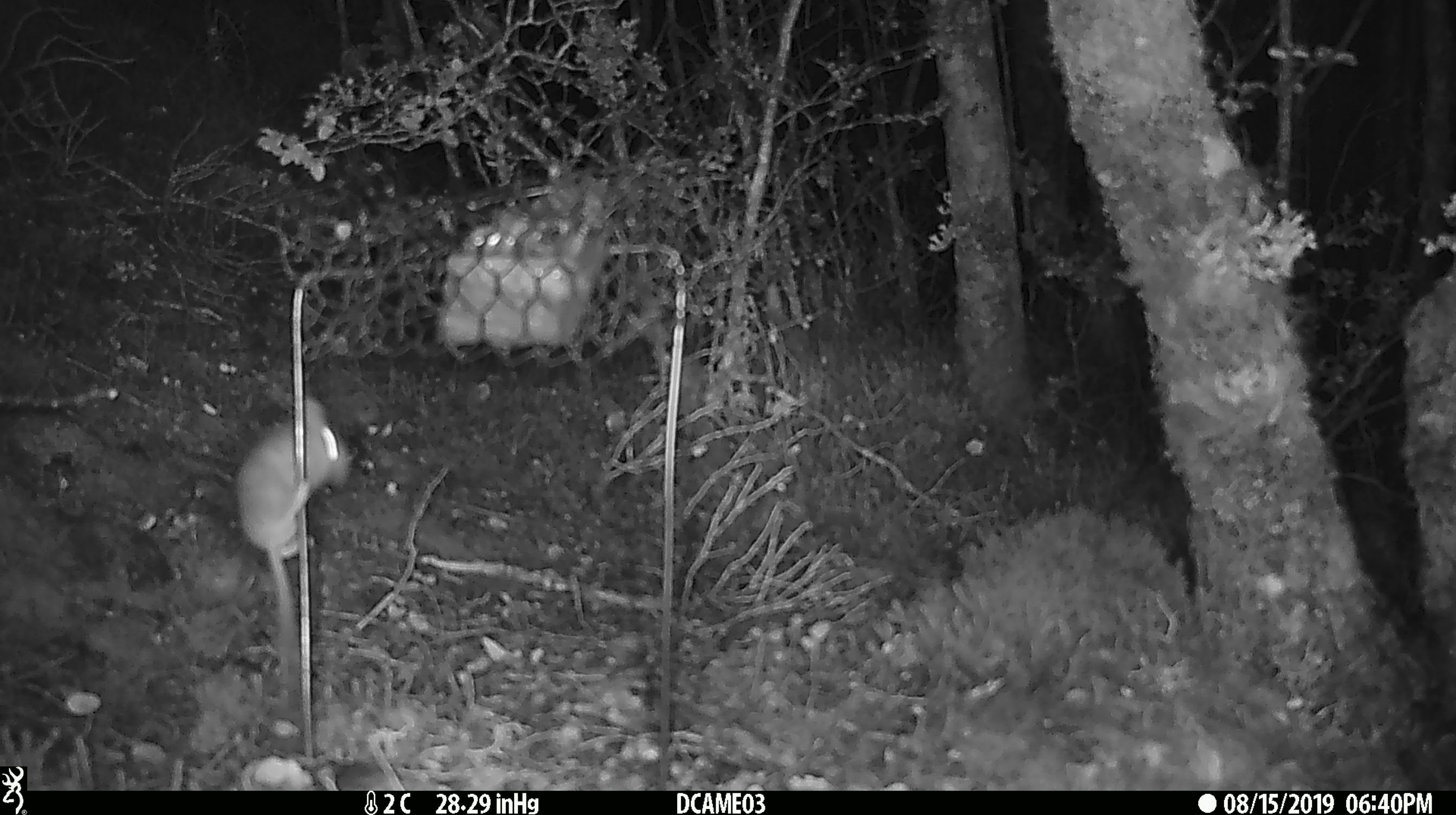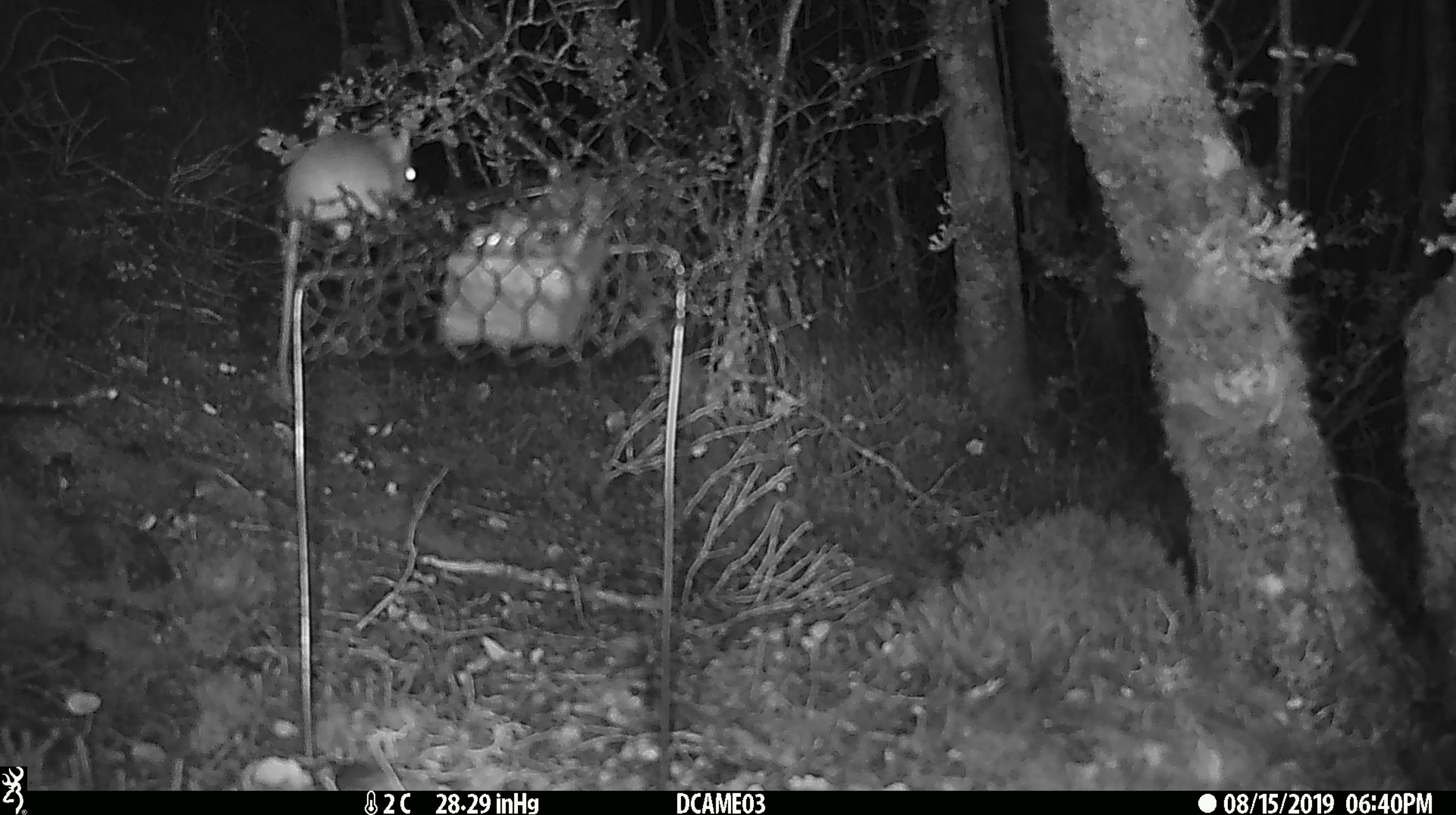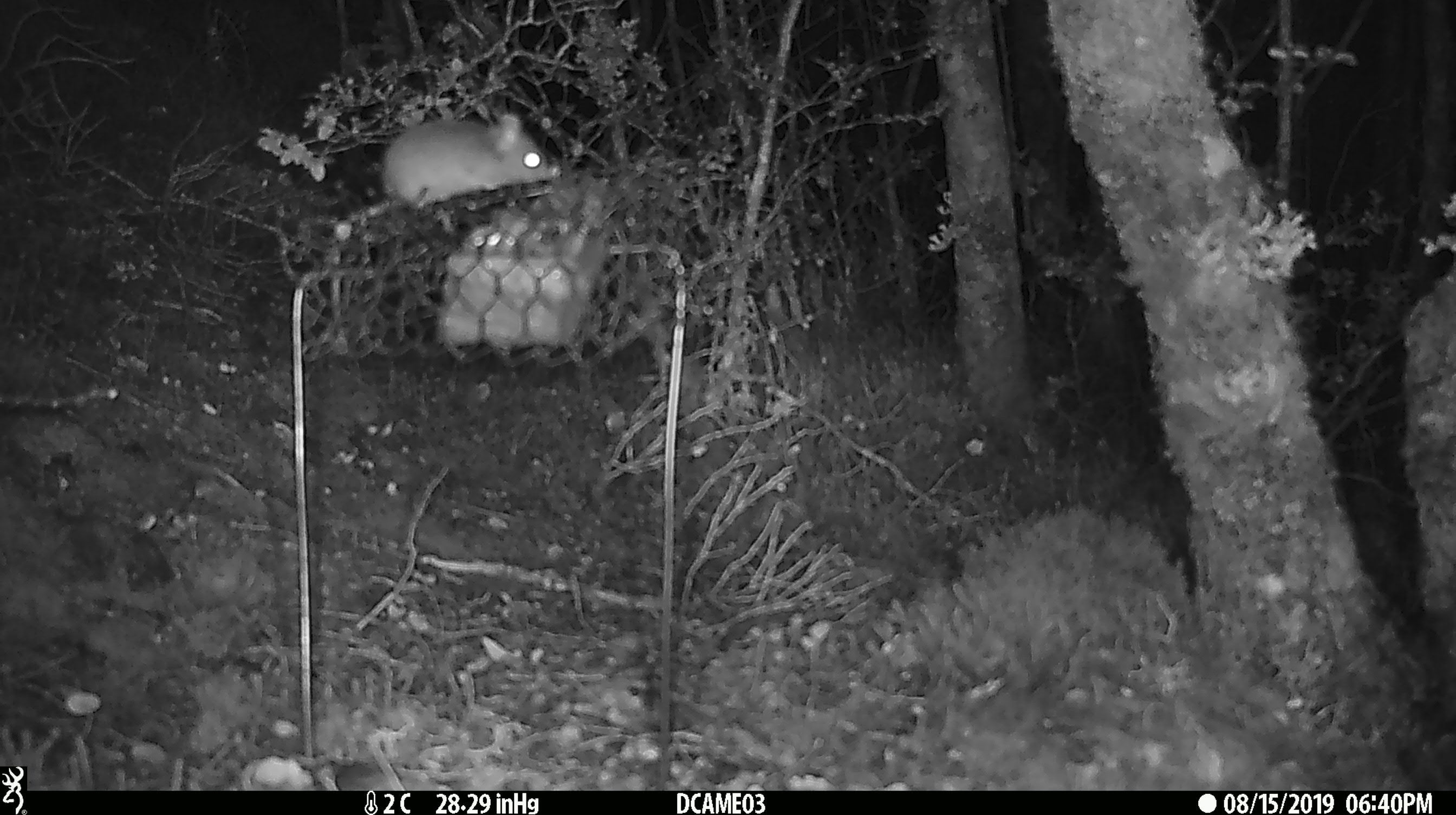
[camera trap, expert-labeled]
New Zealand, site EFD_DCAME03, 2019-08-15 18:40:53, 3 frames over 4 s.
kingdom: Animalia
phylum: Chordata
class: Mammalia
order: Rodentia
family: Muridae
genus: Mus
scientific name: Mus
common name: mouse